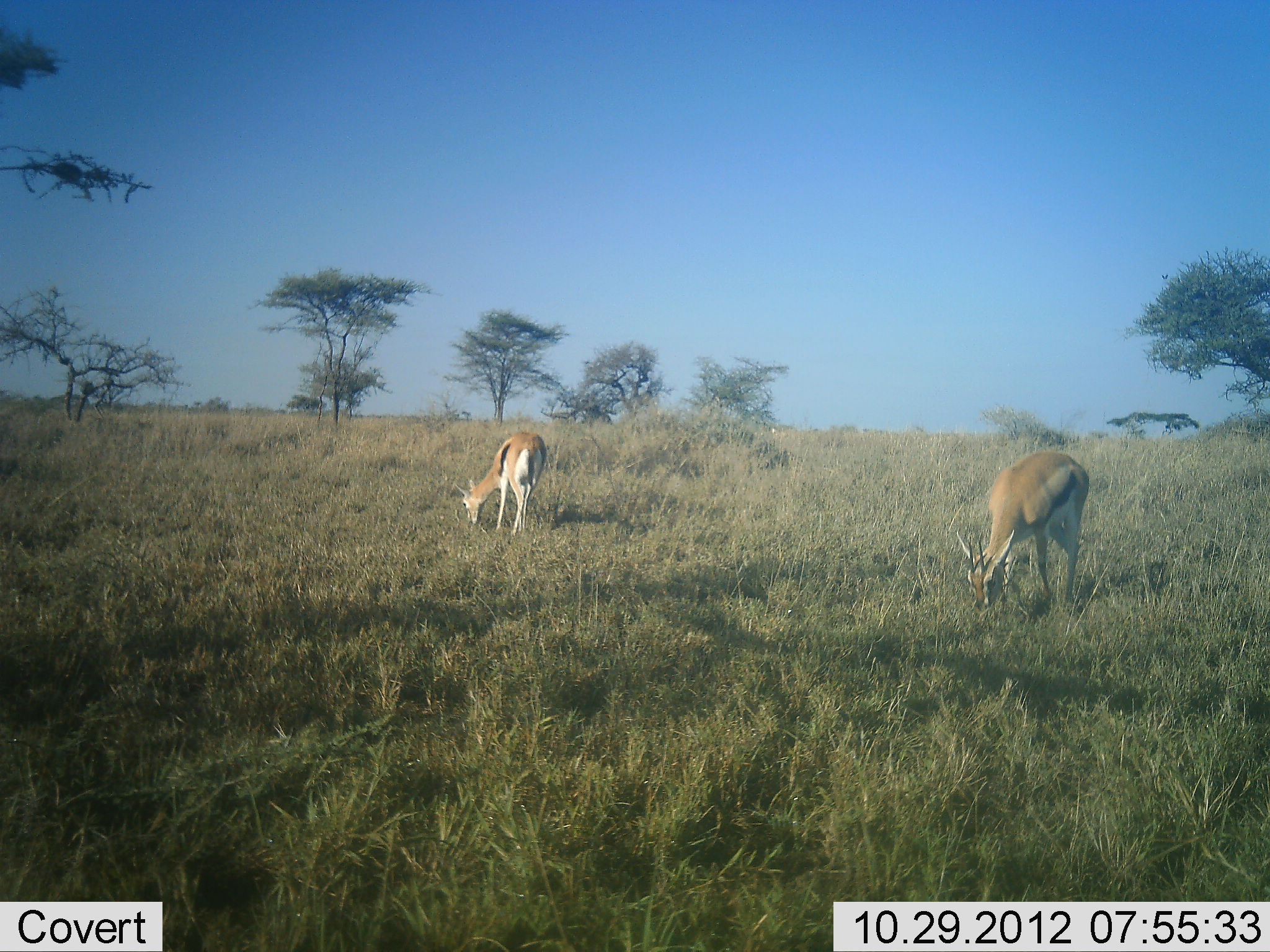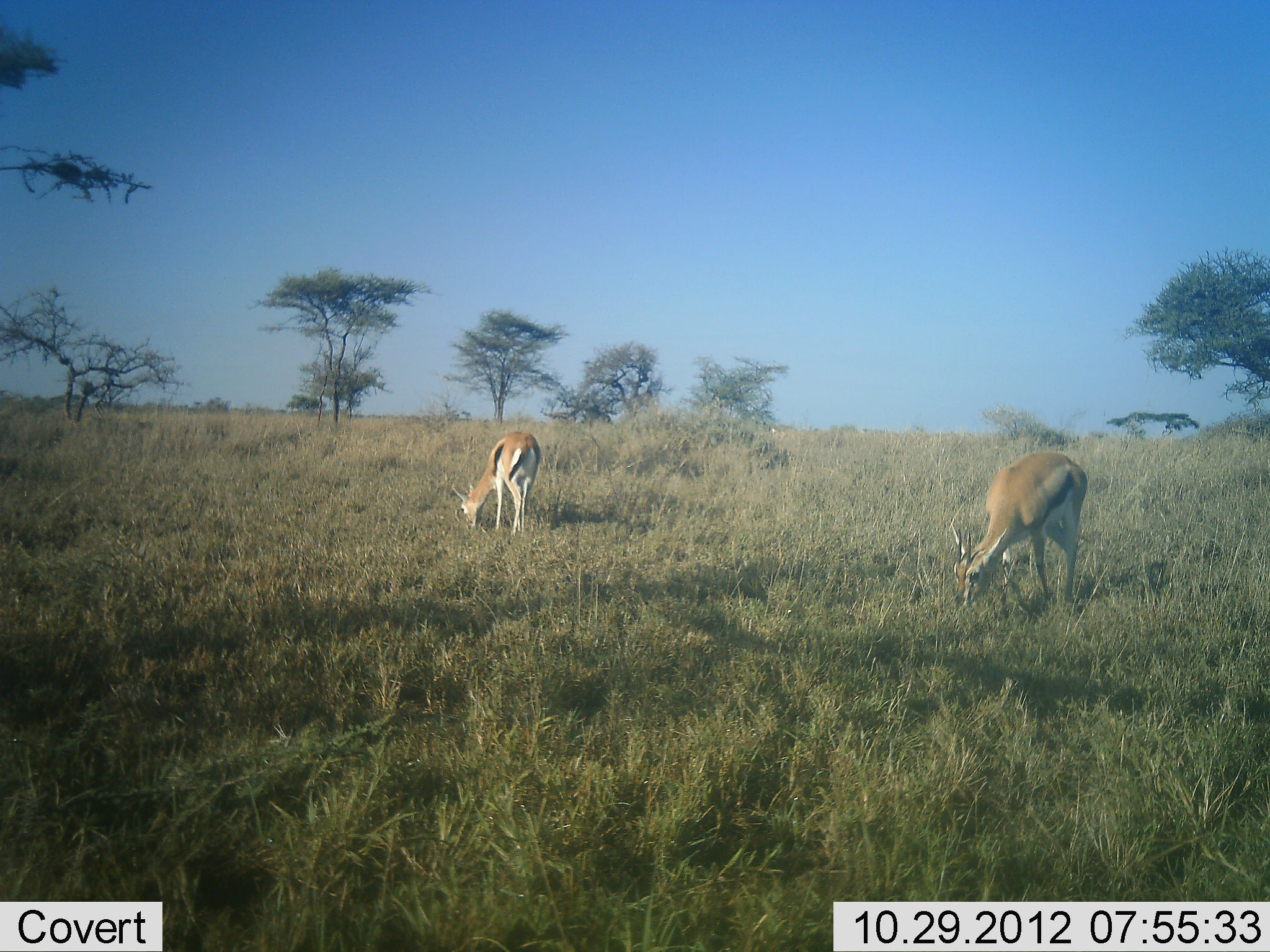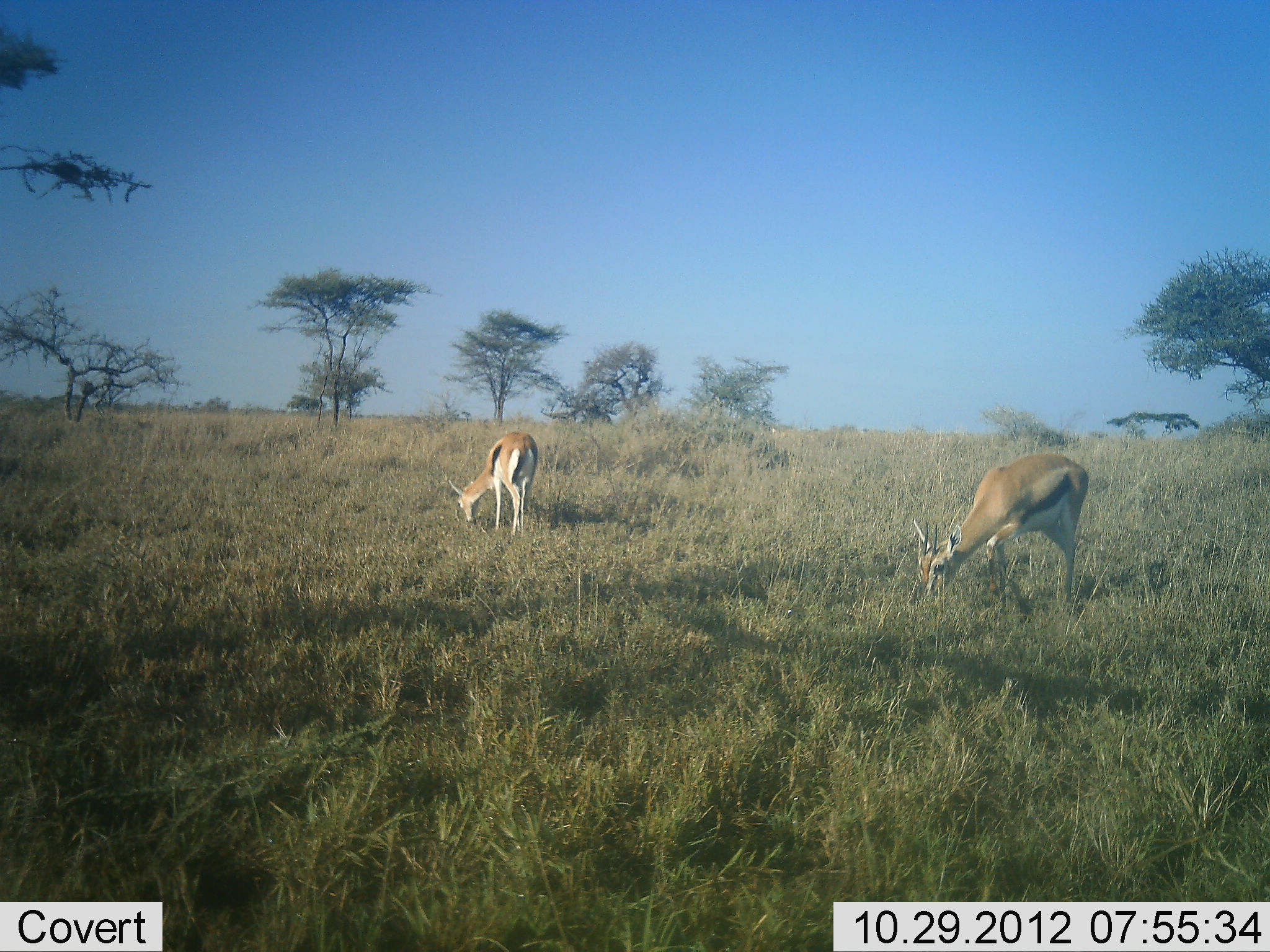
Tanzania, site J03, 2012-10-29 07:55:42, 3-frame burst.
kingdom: Animalia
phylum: Chordata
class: Mammalia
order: Artiodactyla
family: Bovidae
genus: Eudorcas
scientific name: Eudorcas thomsonii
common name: thomson's gazelle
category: gazellethomsons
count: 2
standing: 0%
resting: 0%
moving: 0%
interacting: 0%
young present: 0%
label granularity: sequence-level